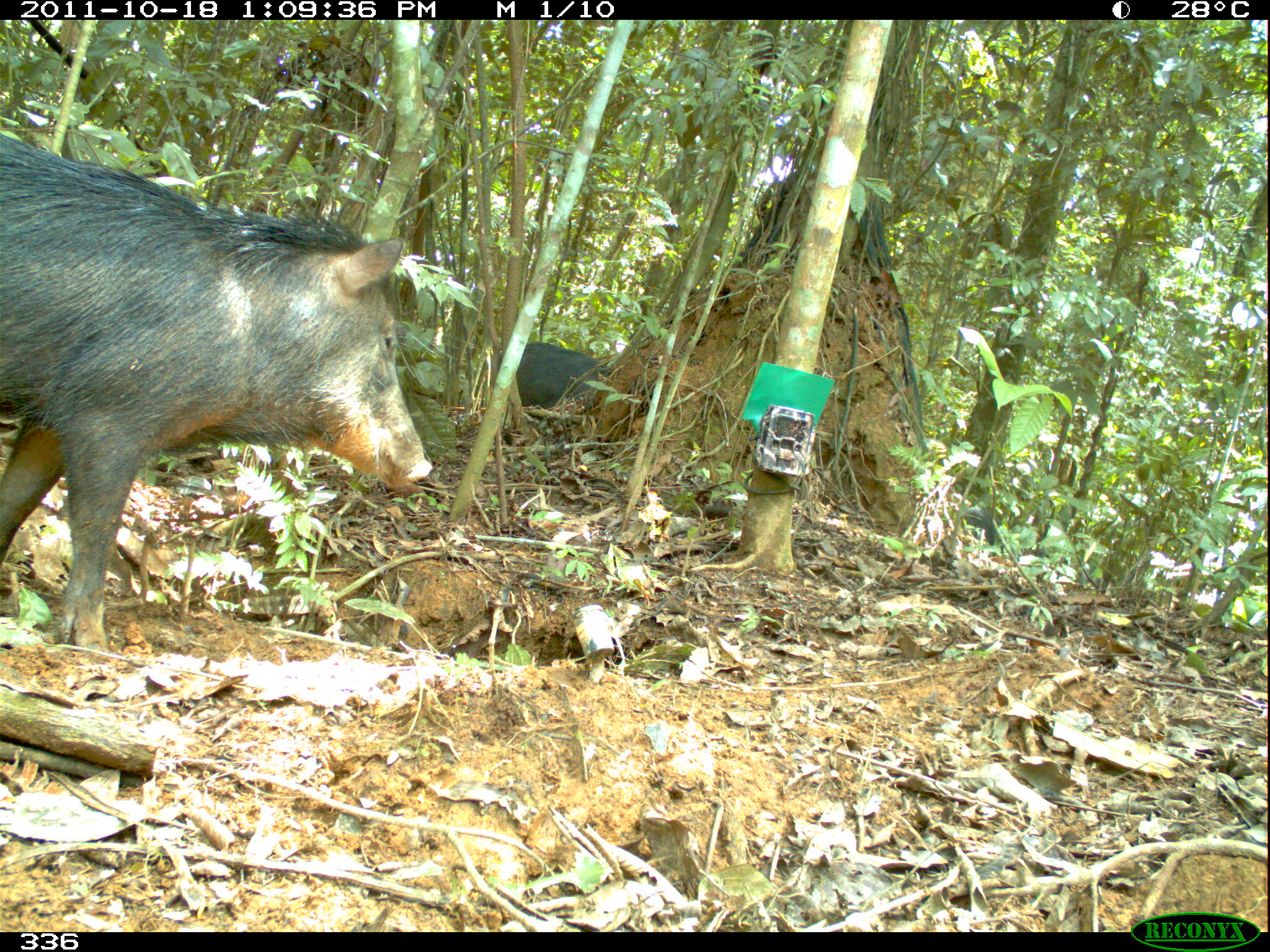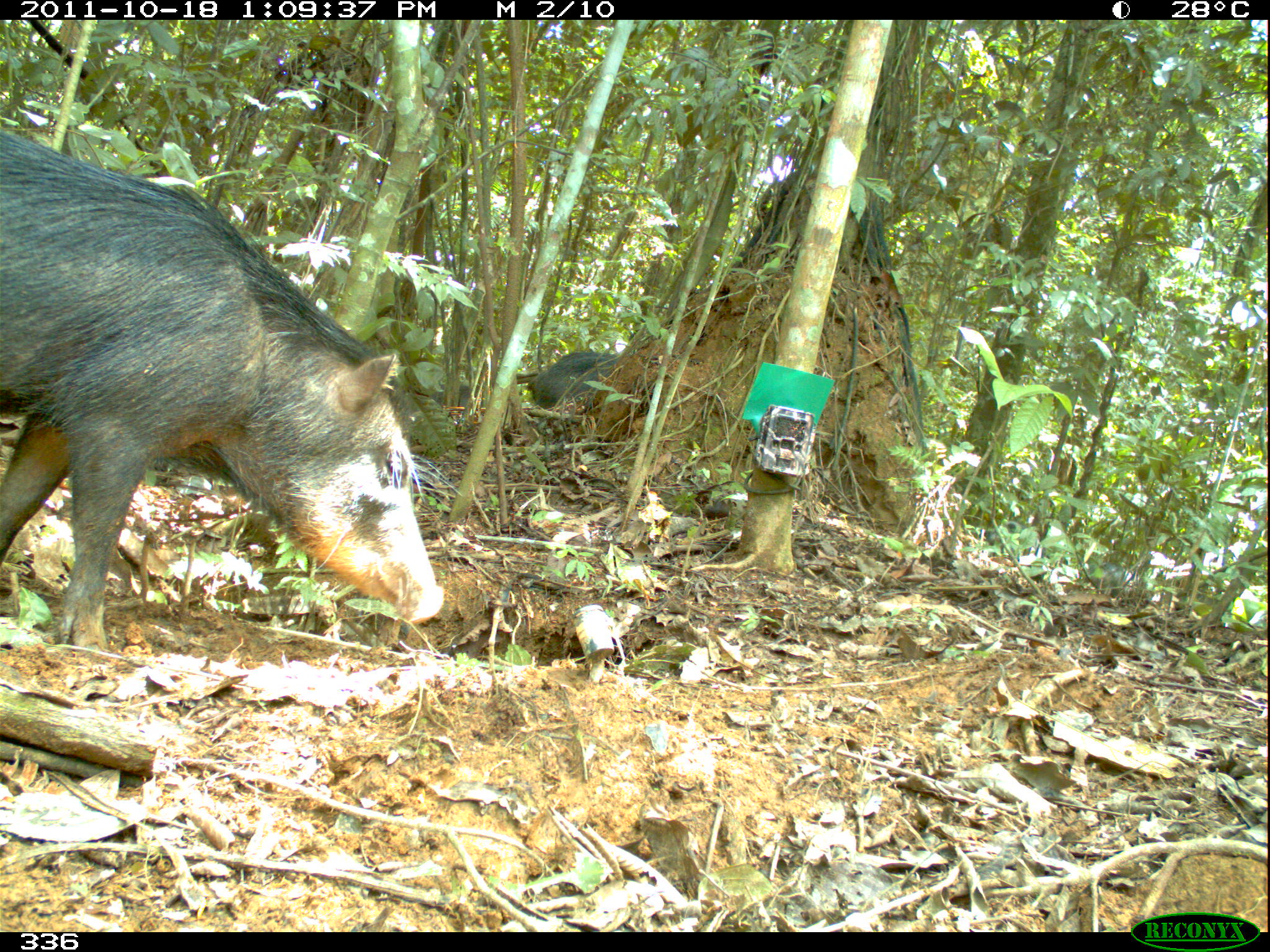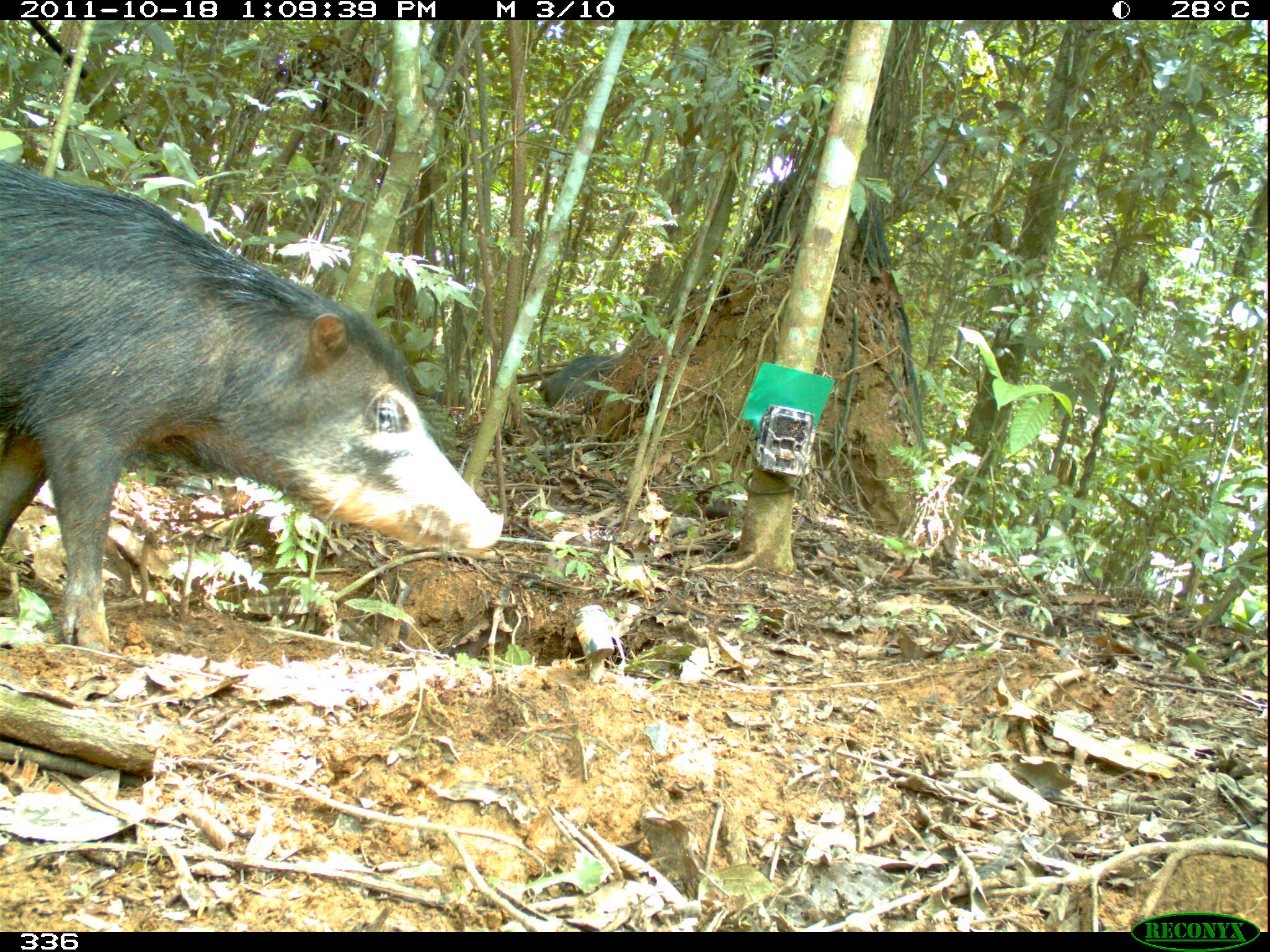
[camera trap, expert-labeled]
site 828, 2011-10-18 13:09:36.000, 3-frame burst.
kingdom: Animalia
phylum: Chordata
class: Mammalia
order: Artiodactyla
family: Tayassuidae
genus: Tayassu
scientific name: Tayassu pecari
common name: white-lipped peccary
Tayassu pecari (white-lipped peccary).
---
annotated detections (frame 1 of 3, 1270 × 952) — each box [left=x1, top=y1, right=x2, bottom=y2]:
tayassu pecari: [left=0, top=129, right=433, bottom=649]; [left=495, top=341, right=613, bottom=409]; [left=962, top=504, right=1003, bottom=554]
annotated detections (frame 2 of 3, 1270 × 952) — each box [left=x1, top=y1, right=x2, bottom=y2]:
tayassu pecari: [left=0, top=132, right=445, bottom=651]; [left=526, top=350, right=619, bottom=408]